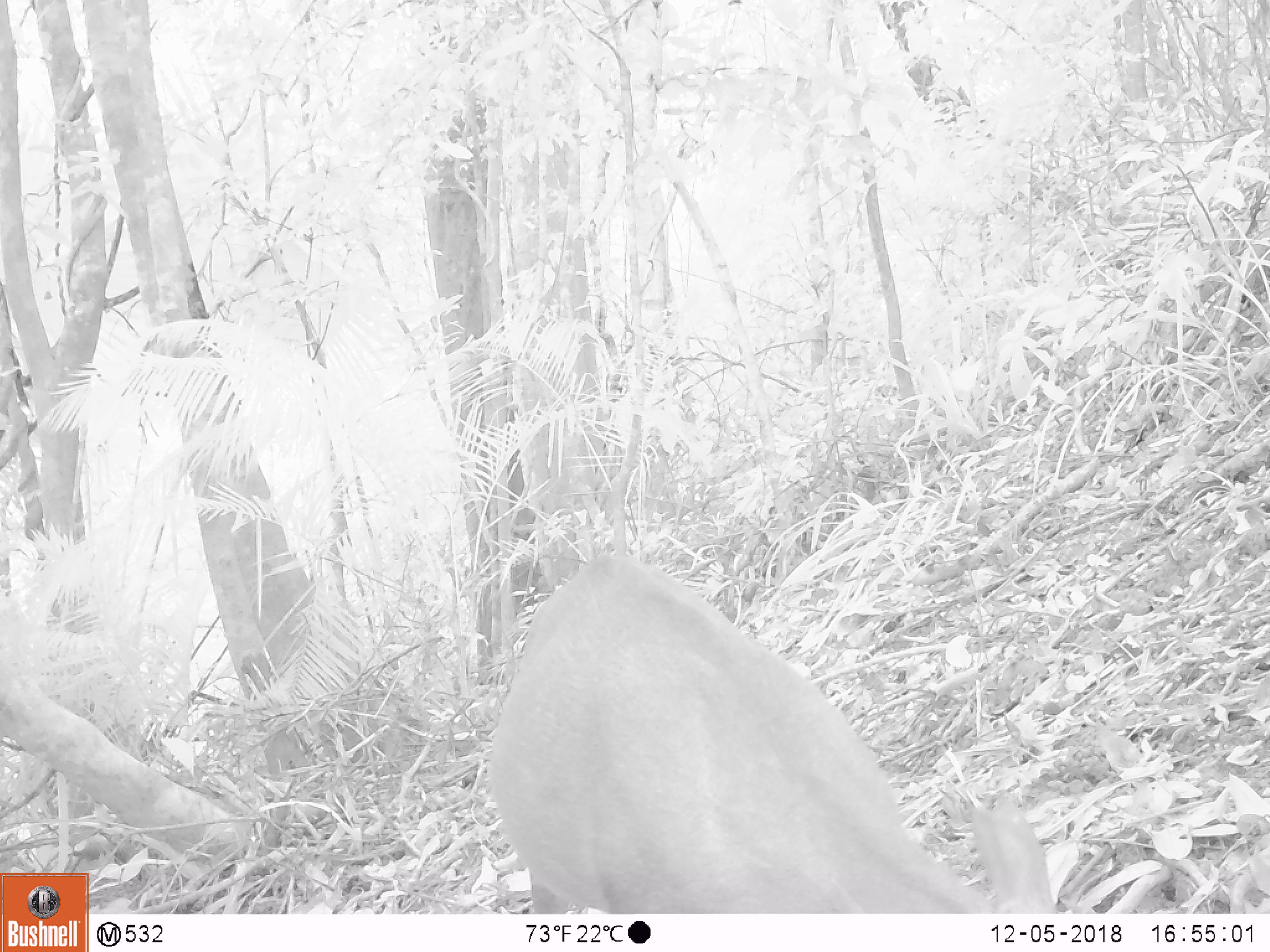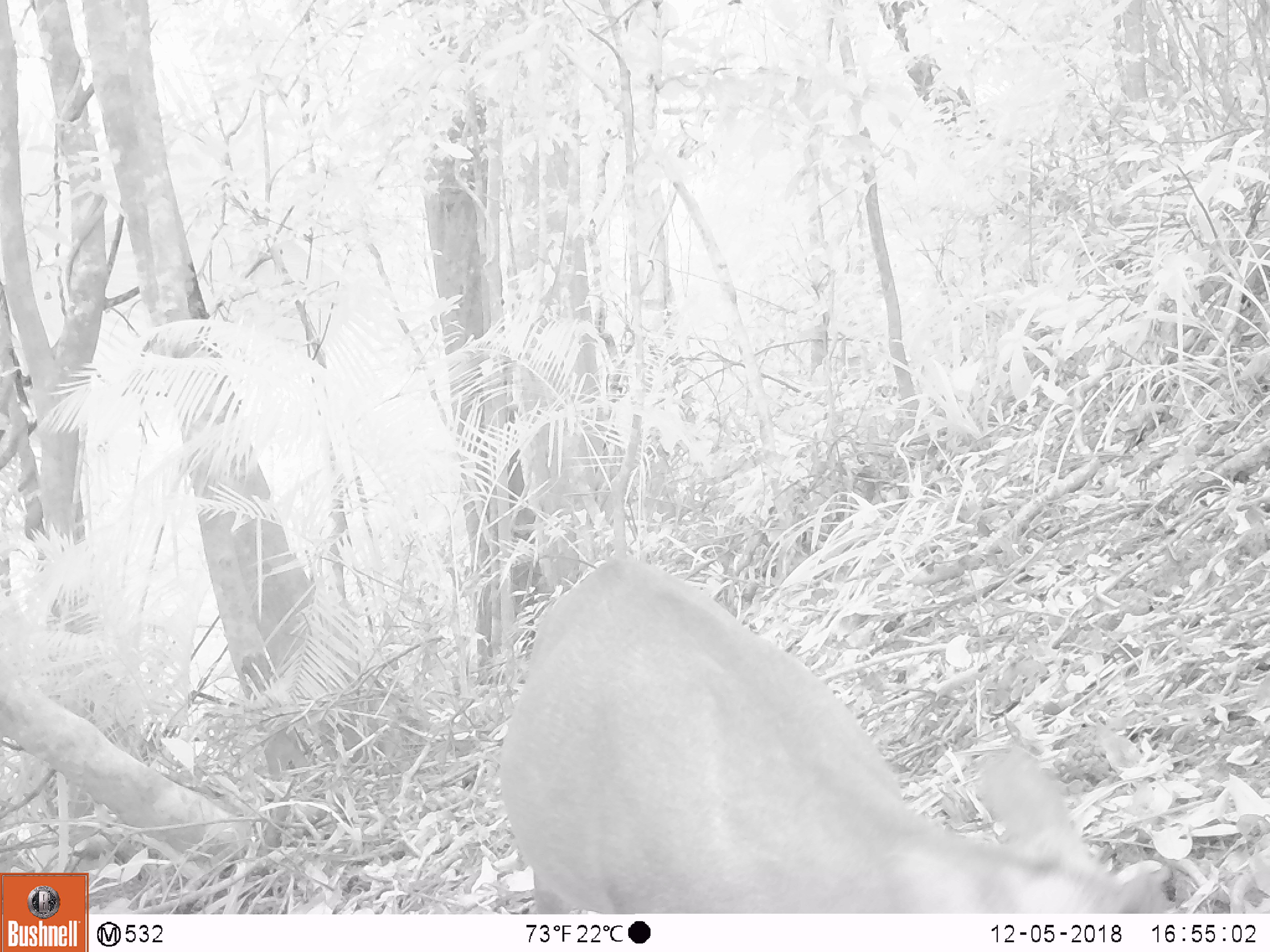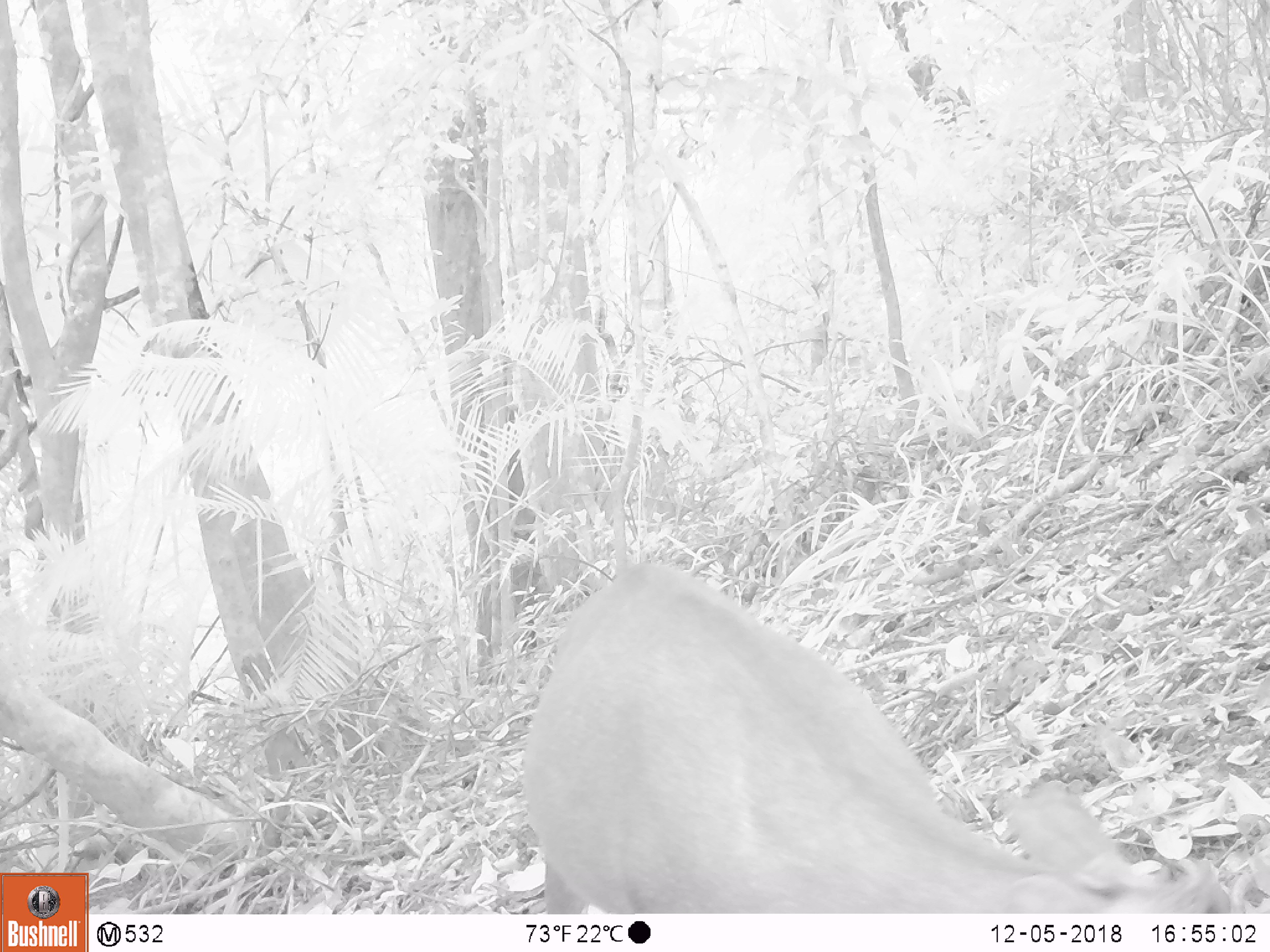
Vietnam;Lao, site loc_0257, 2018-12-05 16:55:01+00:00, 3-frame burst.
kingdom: Animalia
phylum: Chordata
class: Mammalia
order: Artiodactyla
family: Cervidae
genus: Muntiacus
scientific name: Muntiacus rooseveltorum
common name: roosevelt's muntjac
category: roosevelts muntjac group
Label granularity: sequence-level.